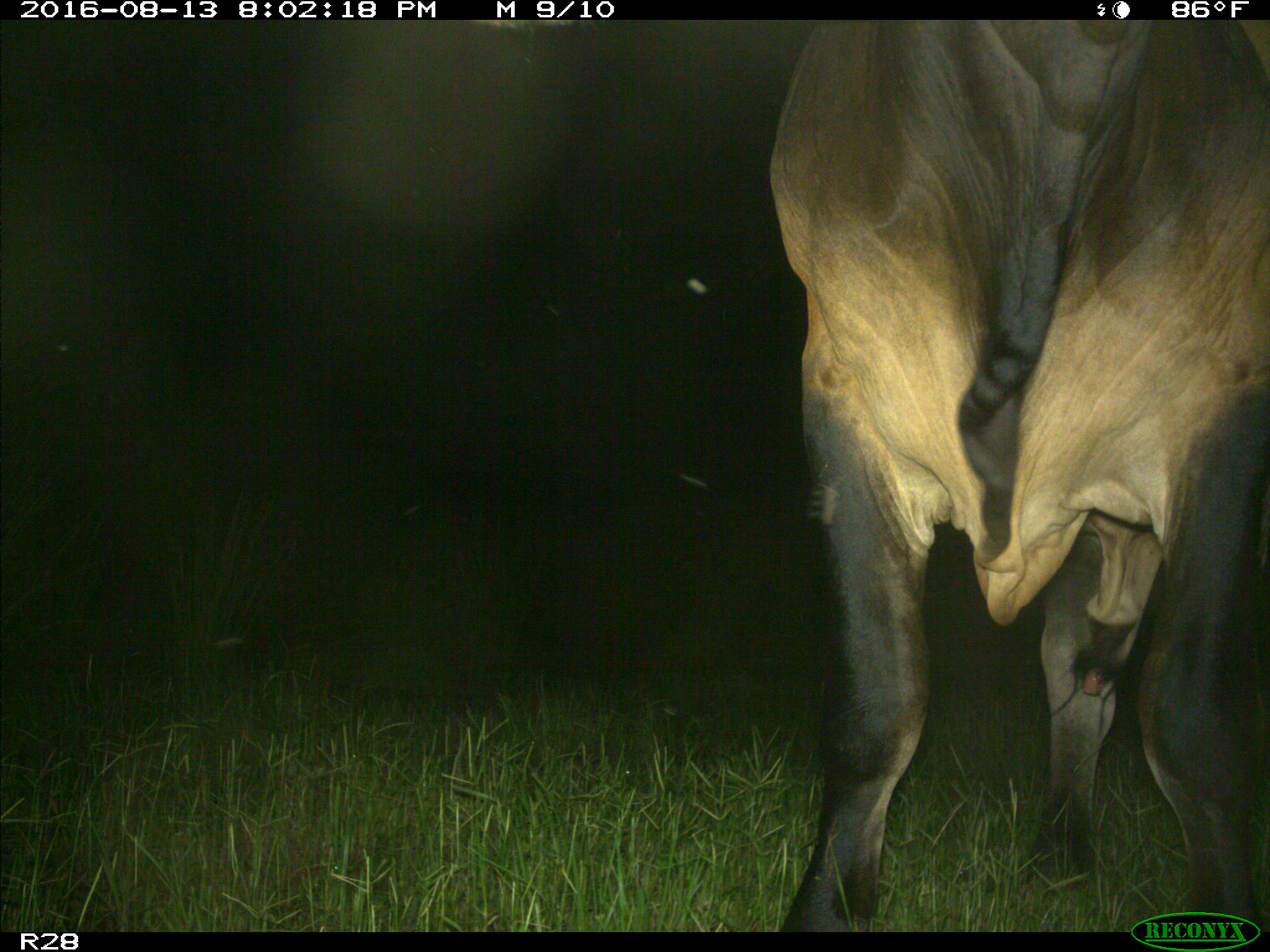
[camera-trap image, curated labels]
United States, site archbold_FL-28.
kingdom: Animalia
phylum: Chordata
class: Mammalia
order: Artiodactyla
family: Bovidae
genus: Bos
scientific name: Bos taurus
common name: domestic cow